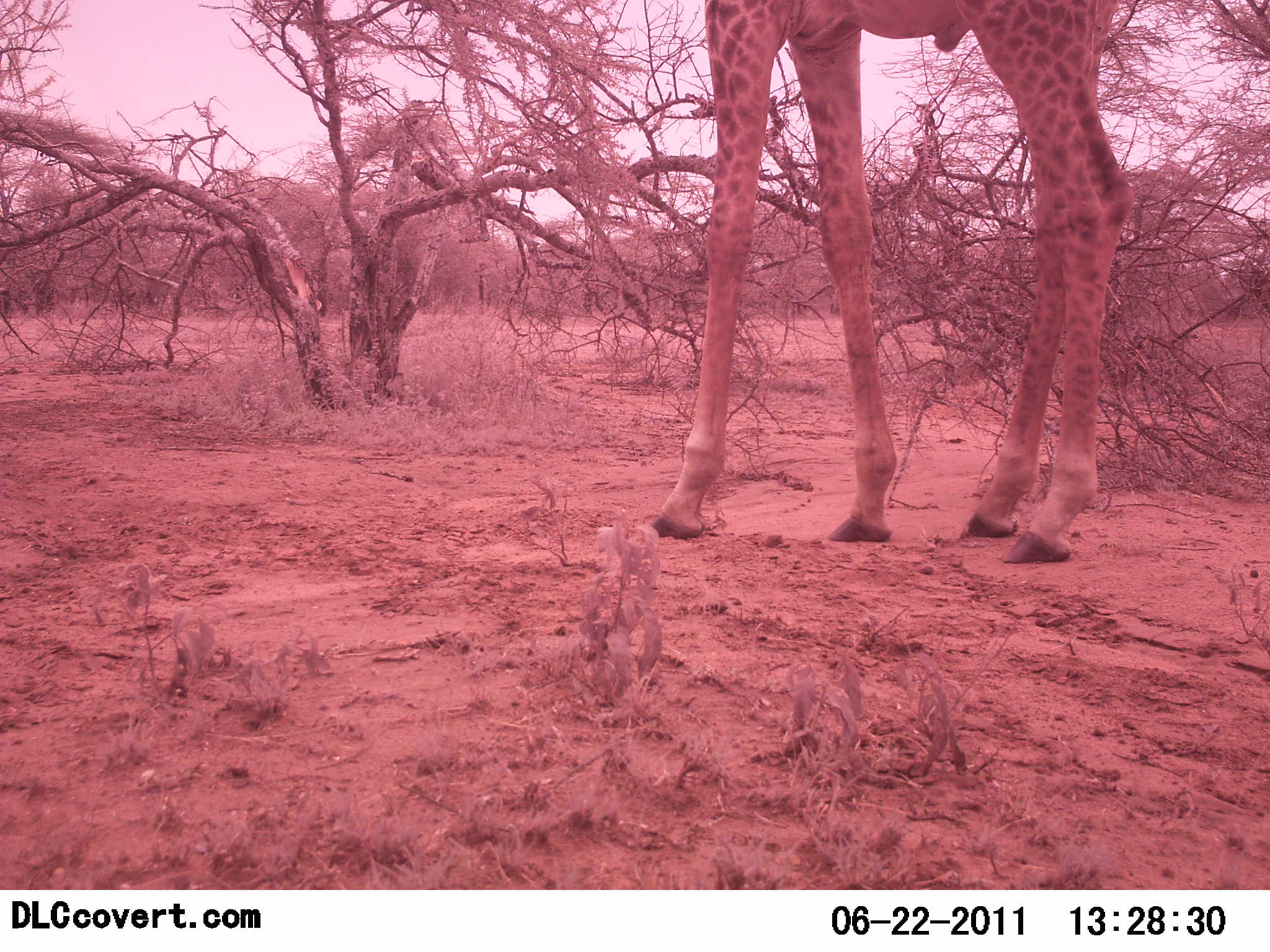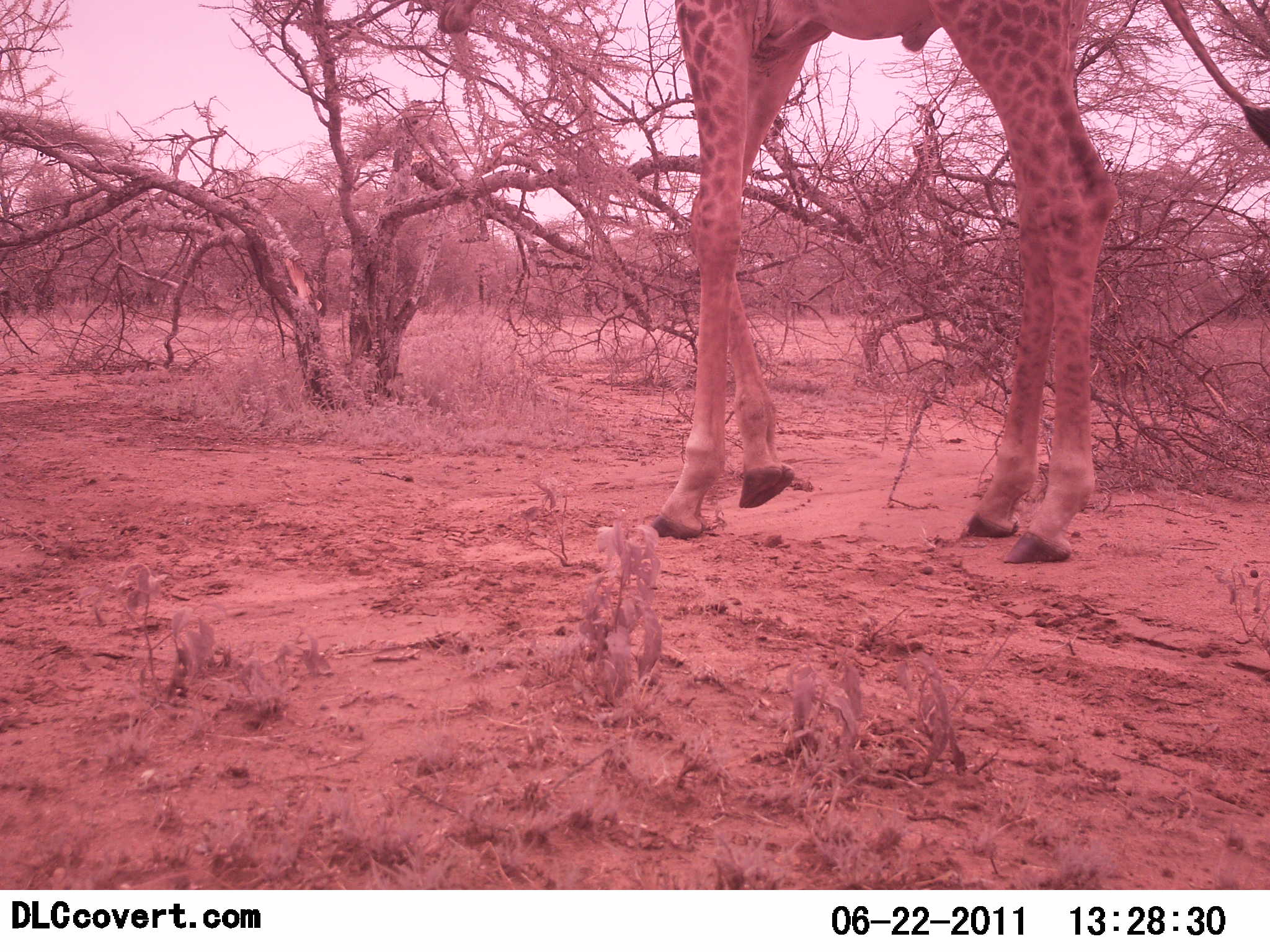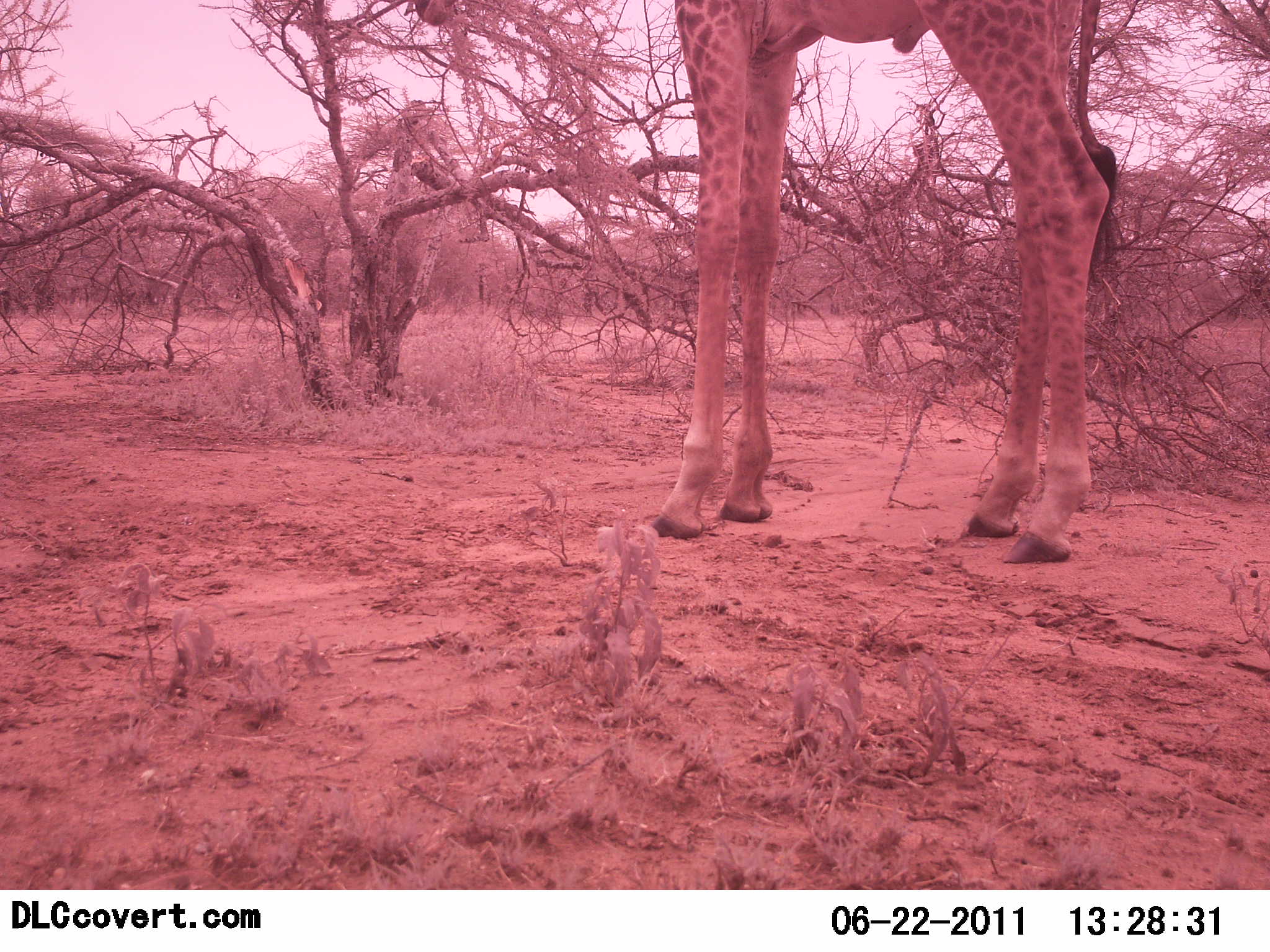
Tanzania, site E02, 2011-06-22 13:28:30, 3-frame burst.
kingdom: Animalia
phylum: Chordata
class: Mammalia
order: Artiodactyla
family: Giraffidae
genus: Giraffa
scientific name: Giraffa camelopardalis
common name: giraffe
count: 1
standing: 80%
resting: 0%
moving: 0%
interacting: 0%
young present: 0%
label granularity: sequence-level